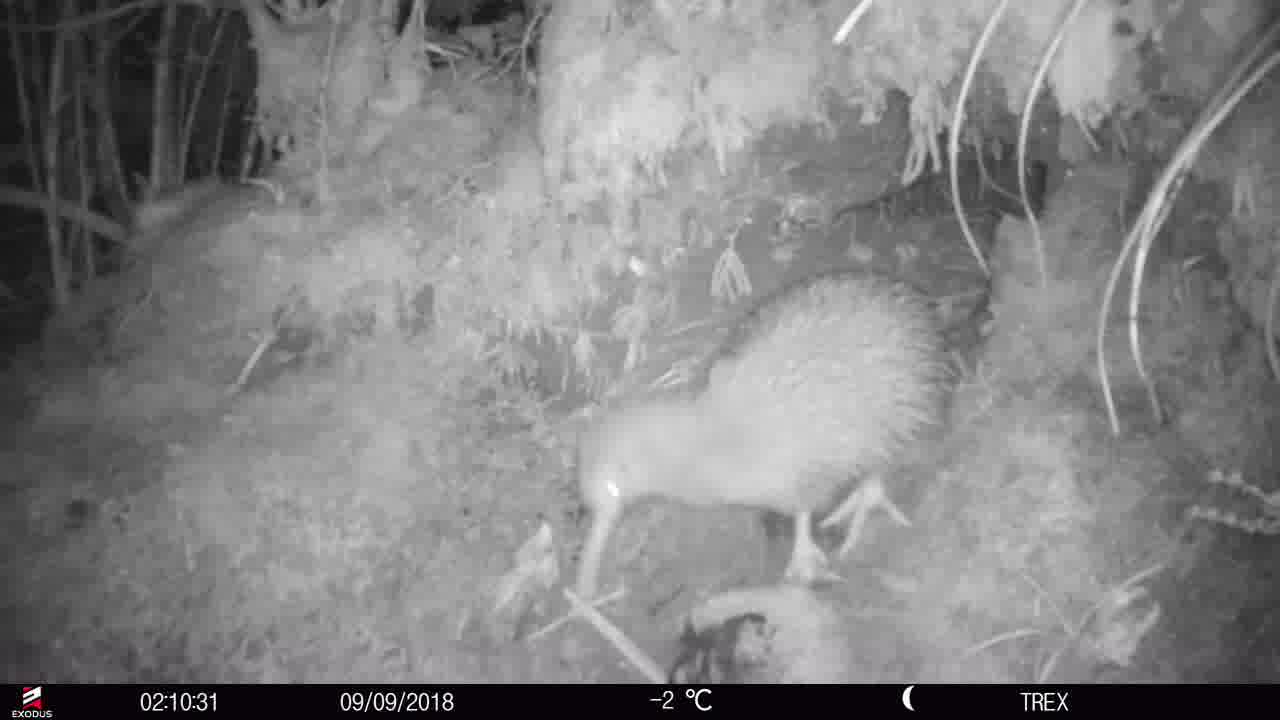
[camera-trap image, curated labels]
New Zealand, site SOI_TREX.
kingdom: Animalia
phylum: Chordata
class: Aves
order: Apterygiformes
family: Apterygidae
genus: Apteryx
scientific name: Apteryx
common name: kiwi